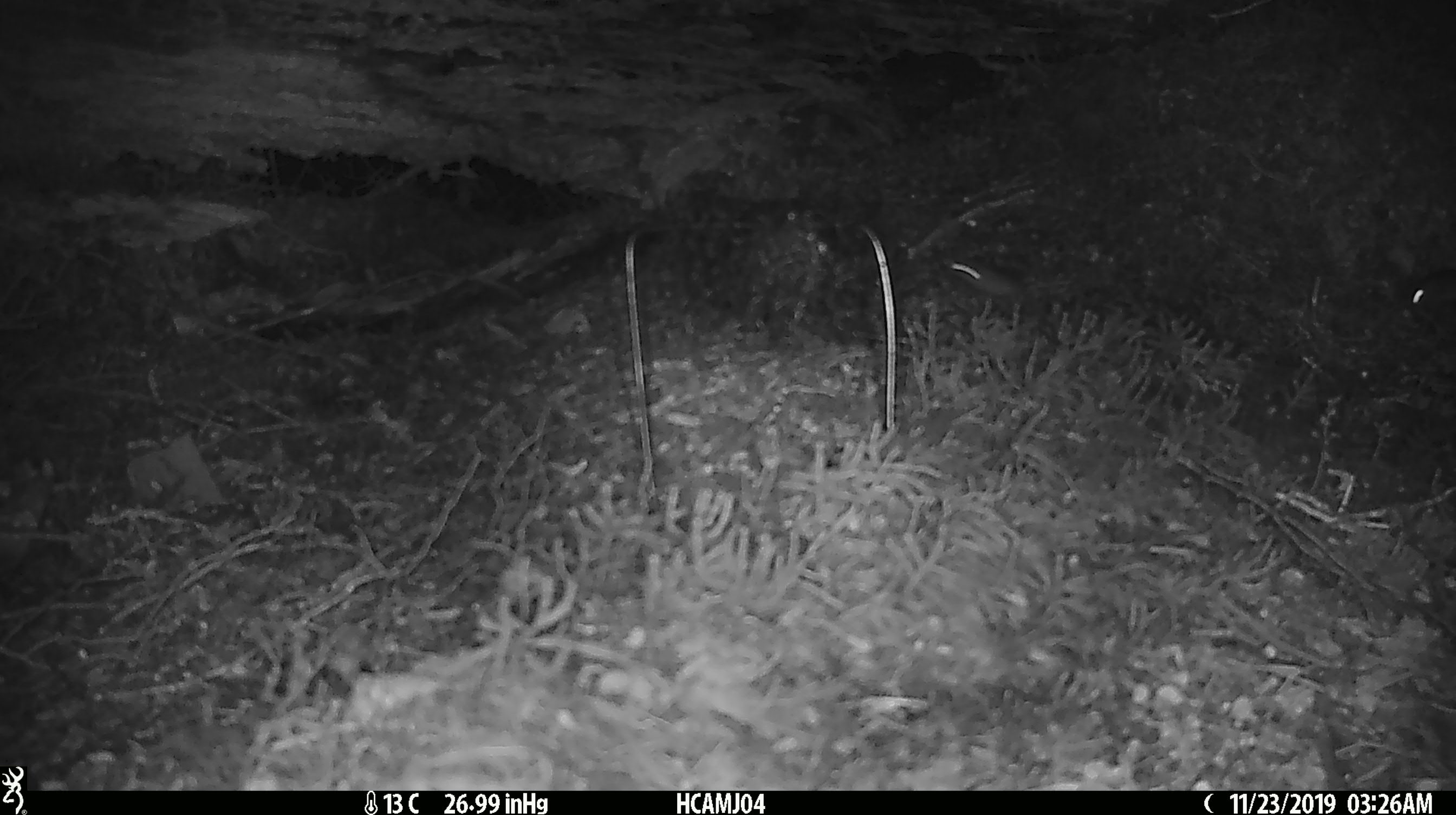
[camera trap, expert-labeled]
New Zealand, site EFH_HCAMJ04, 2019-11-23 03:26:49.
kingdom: Animalia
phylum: Chordata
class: Mammalia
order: Rodentia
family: Muridae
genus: Mus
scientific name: Mus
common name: mouse